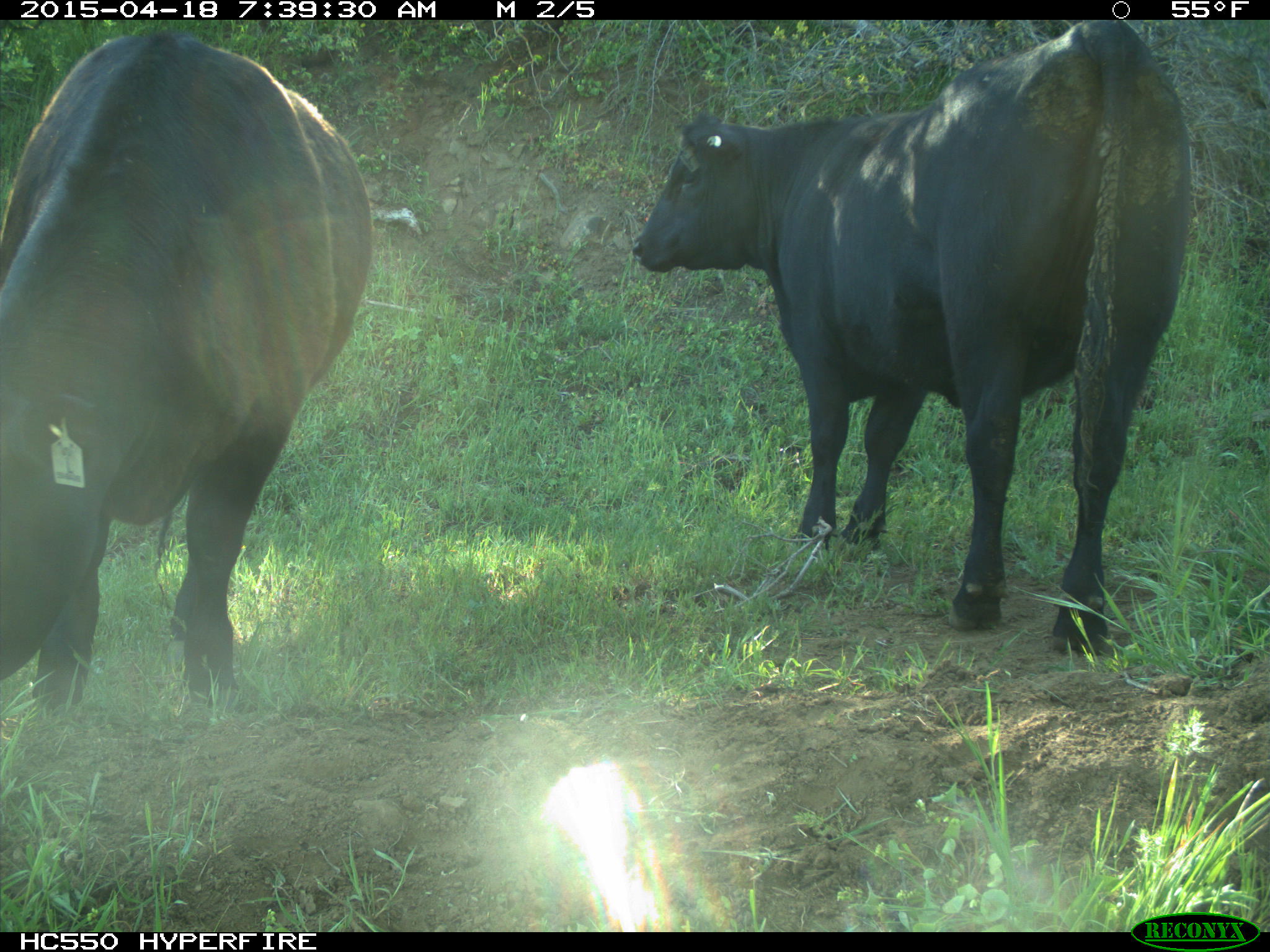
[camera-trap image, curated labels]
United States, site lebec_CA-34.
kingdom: Animalia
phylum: Chordata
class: Mammalia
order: Artiodactyla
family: Bovidae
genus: Bos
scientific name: Bos taurus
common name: domestic cow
Bos taurus (domestic cow).